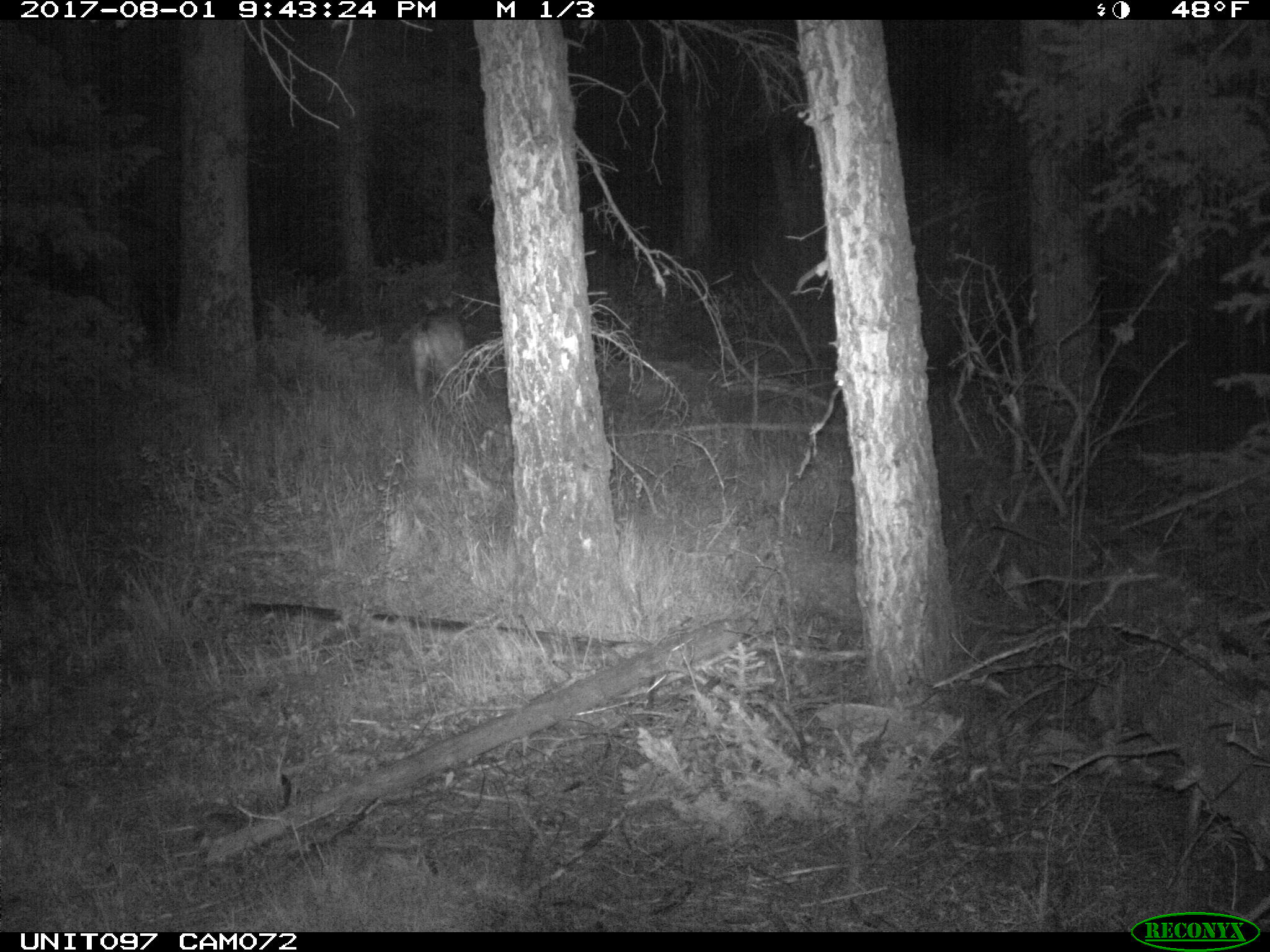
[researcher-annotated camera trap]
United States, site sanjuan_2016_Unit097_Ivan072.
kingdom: Animalia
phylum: Chordata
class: Mammalia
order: Artiodactyla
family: Cervidae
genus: Odocoileus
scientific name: Odocoileus hemionus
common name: mule deer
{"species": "Odocoileus hemionus (mule deer)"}